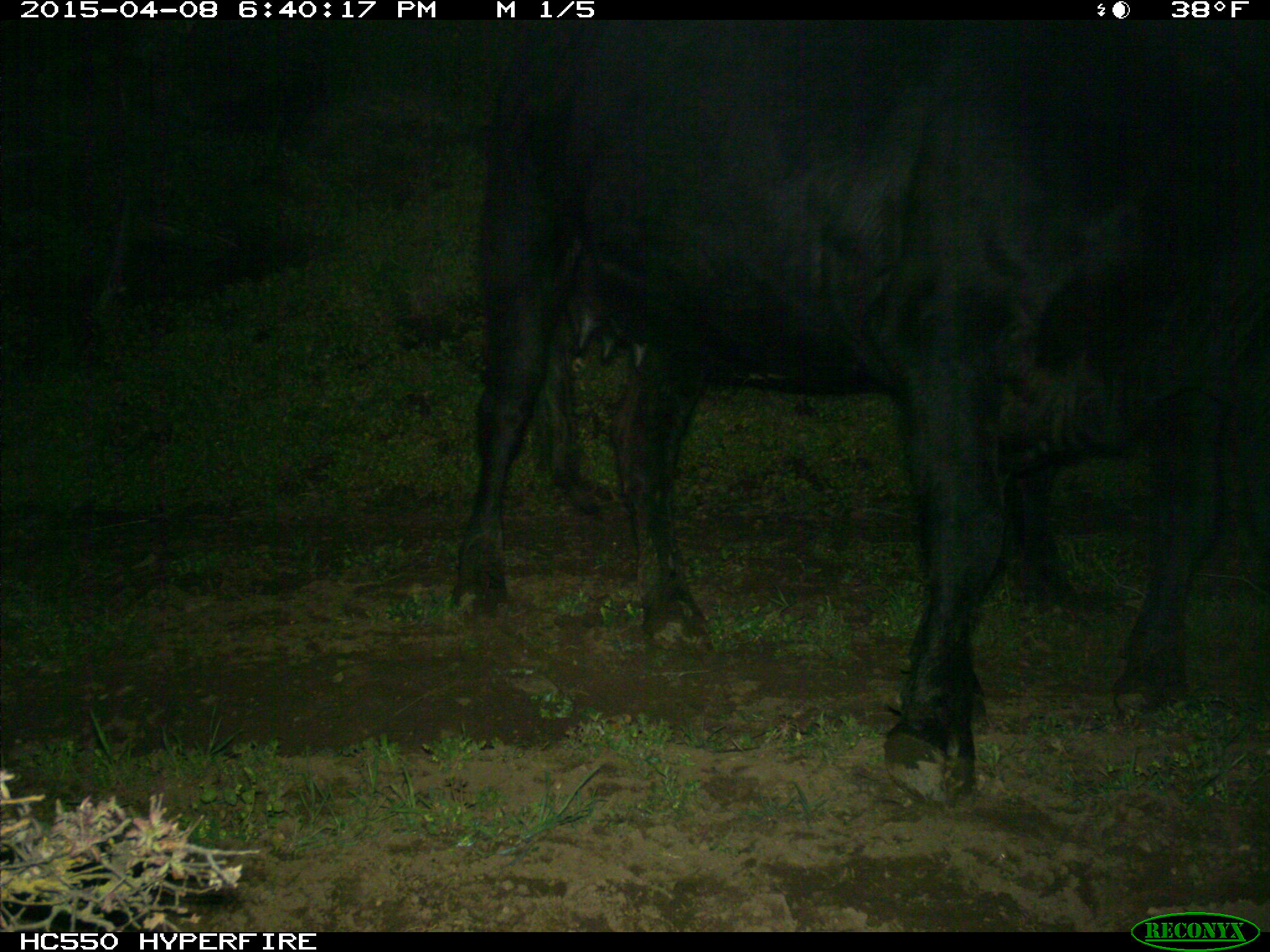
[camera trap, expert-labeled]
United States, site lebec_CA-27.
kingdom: Animalia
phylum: Chordata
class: Mammalia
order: Artiodactyla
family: Bovidae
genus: Bos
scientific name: Bos taurus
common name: domestic cow